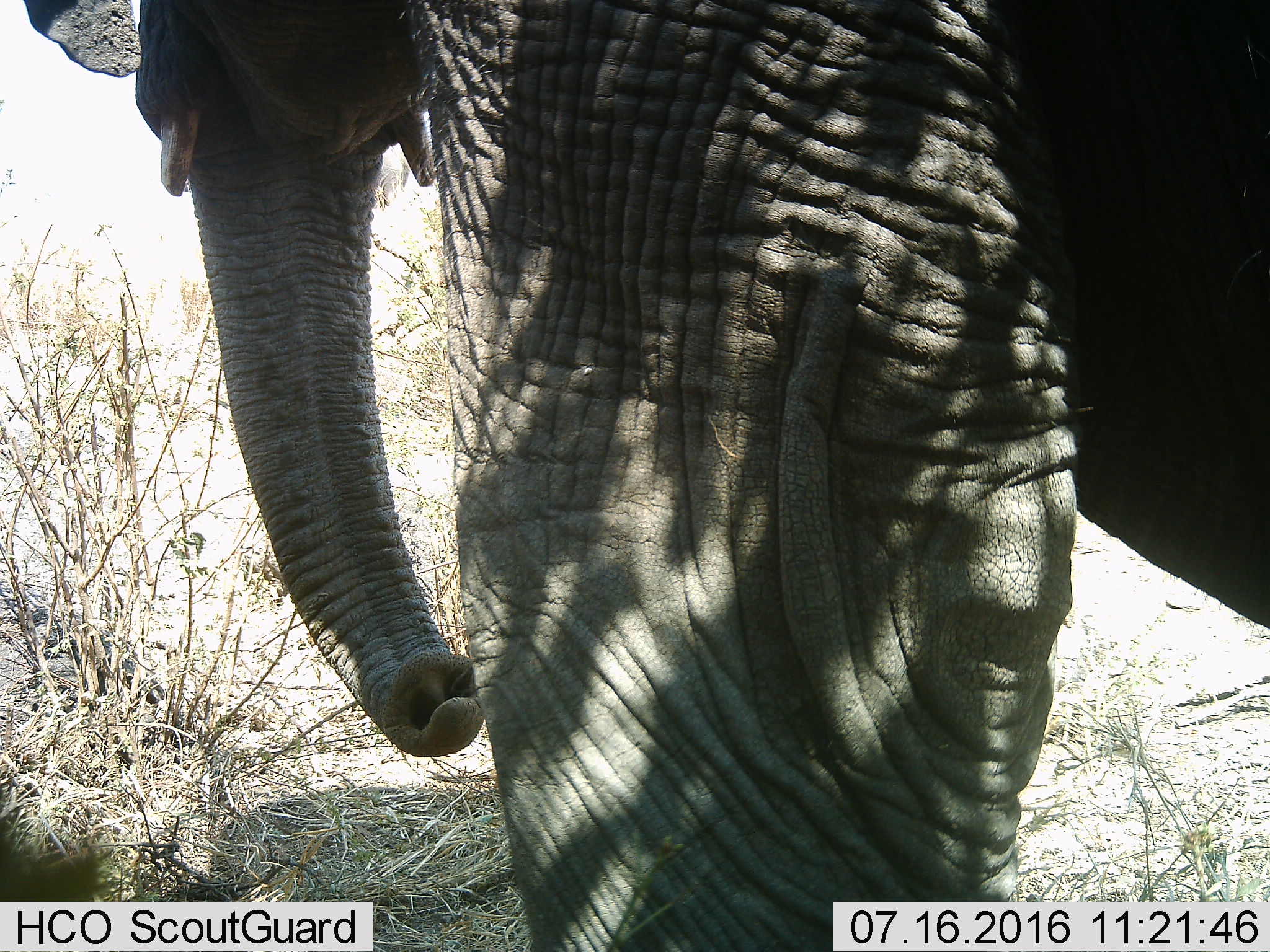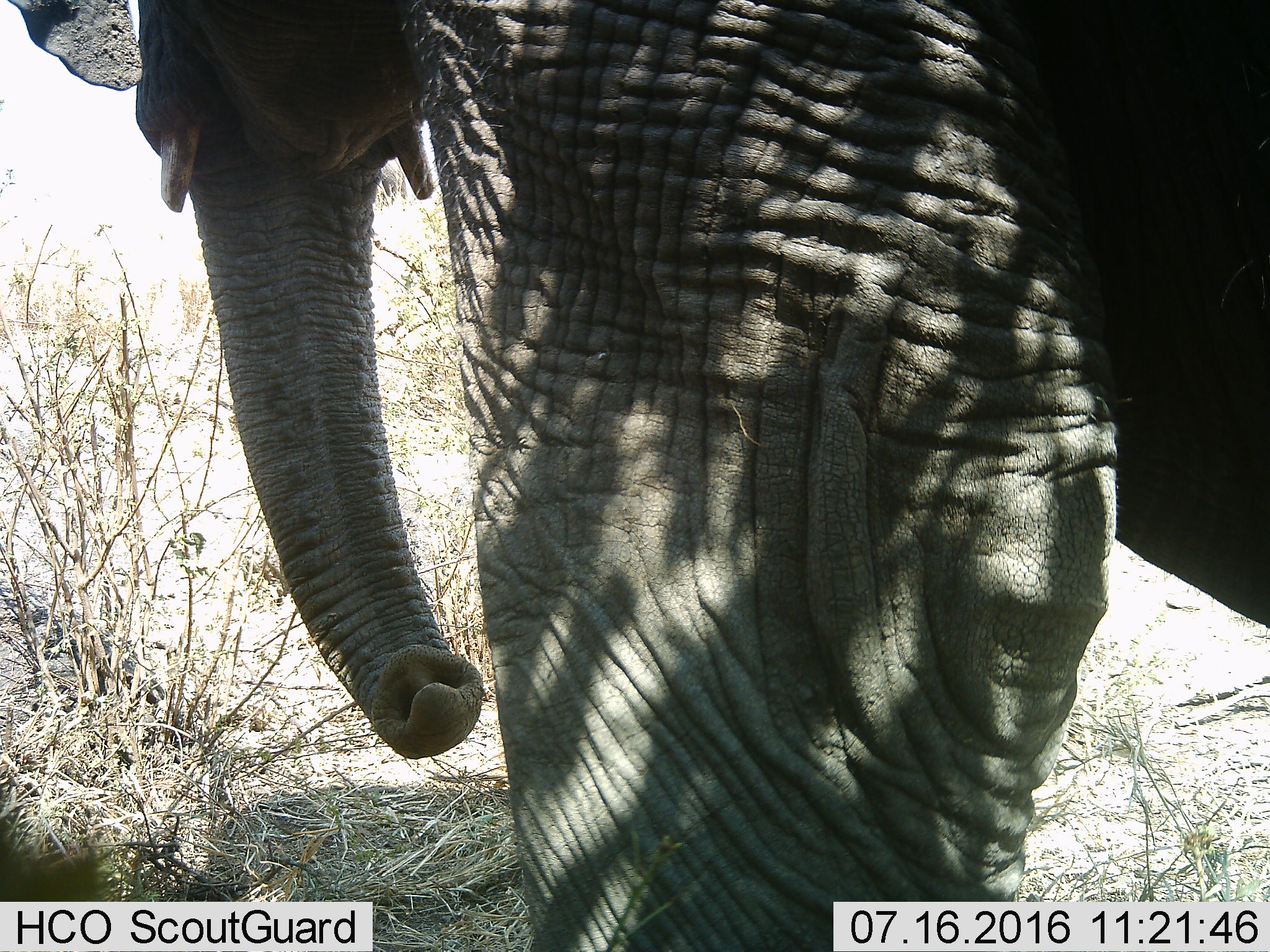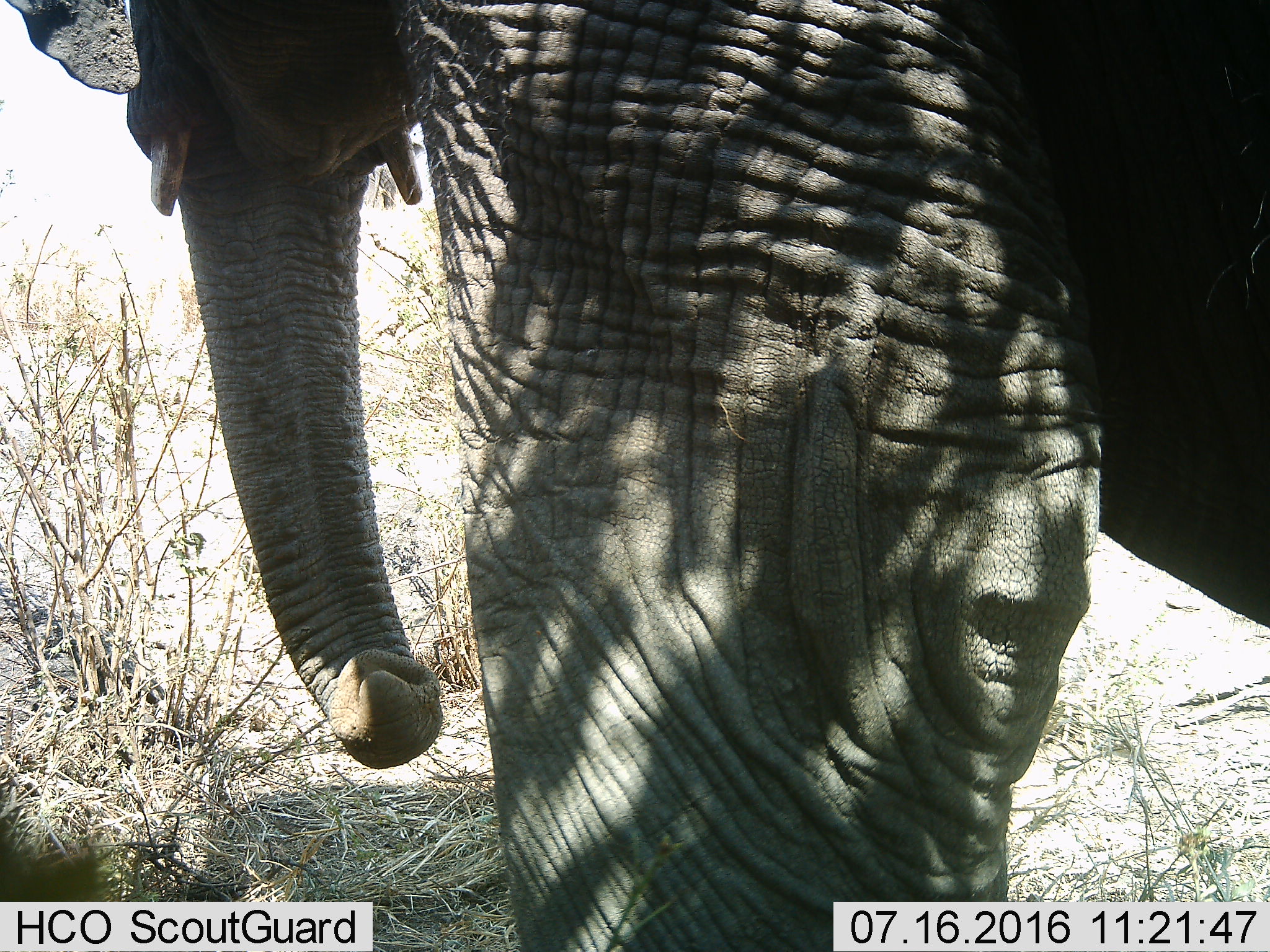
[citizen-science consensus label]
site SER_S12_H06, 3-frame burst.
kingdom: Animalia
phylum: Chordata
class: Mammalia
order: Proboscidea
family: Elephantidae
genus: Loxodonta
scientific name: Loxodonta africana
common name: african bush elephant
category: elephant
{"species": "elephant (african bush elephant) (Loxodonta africana)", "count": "1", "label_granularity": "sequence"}